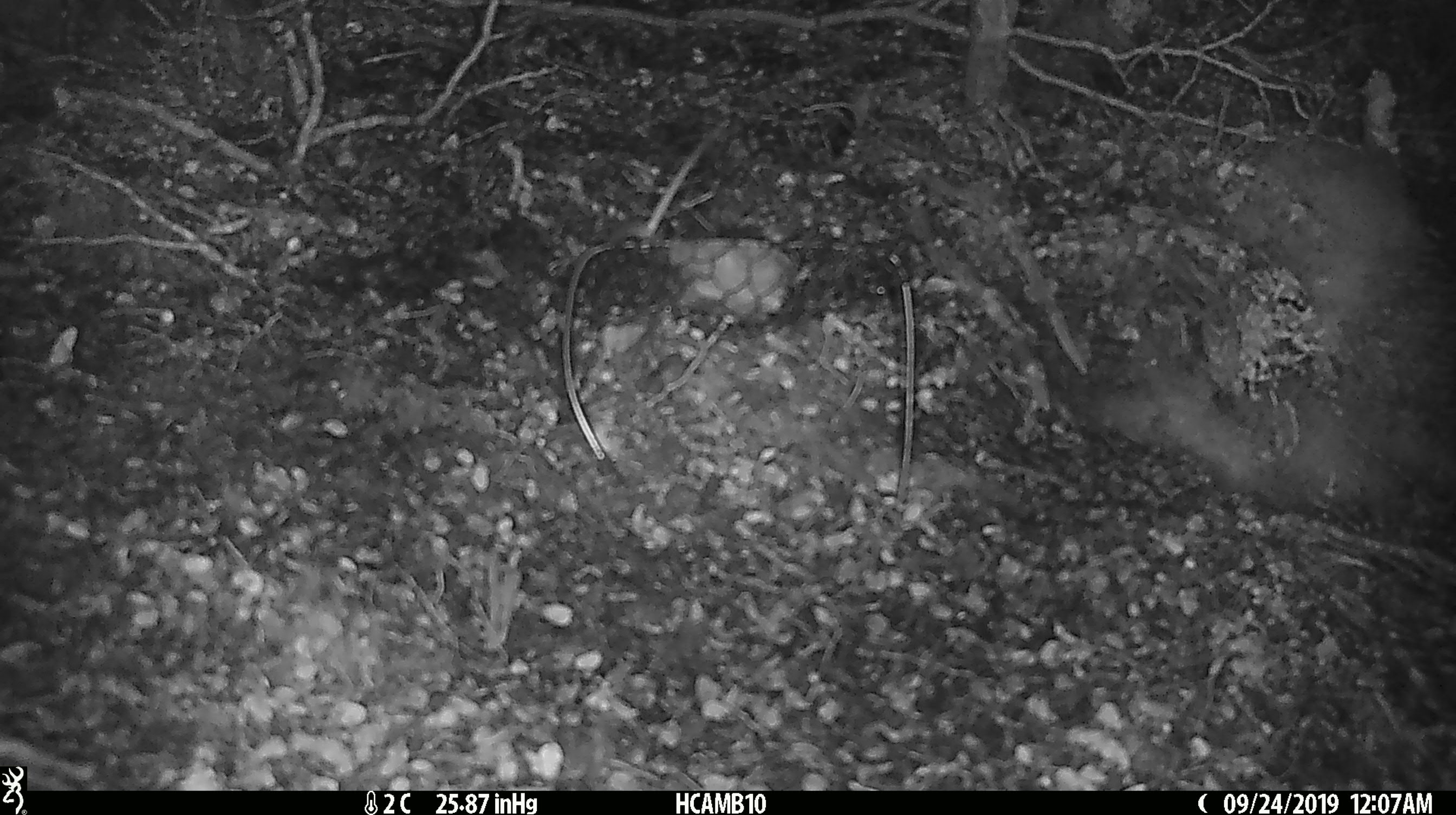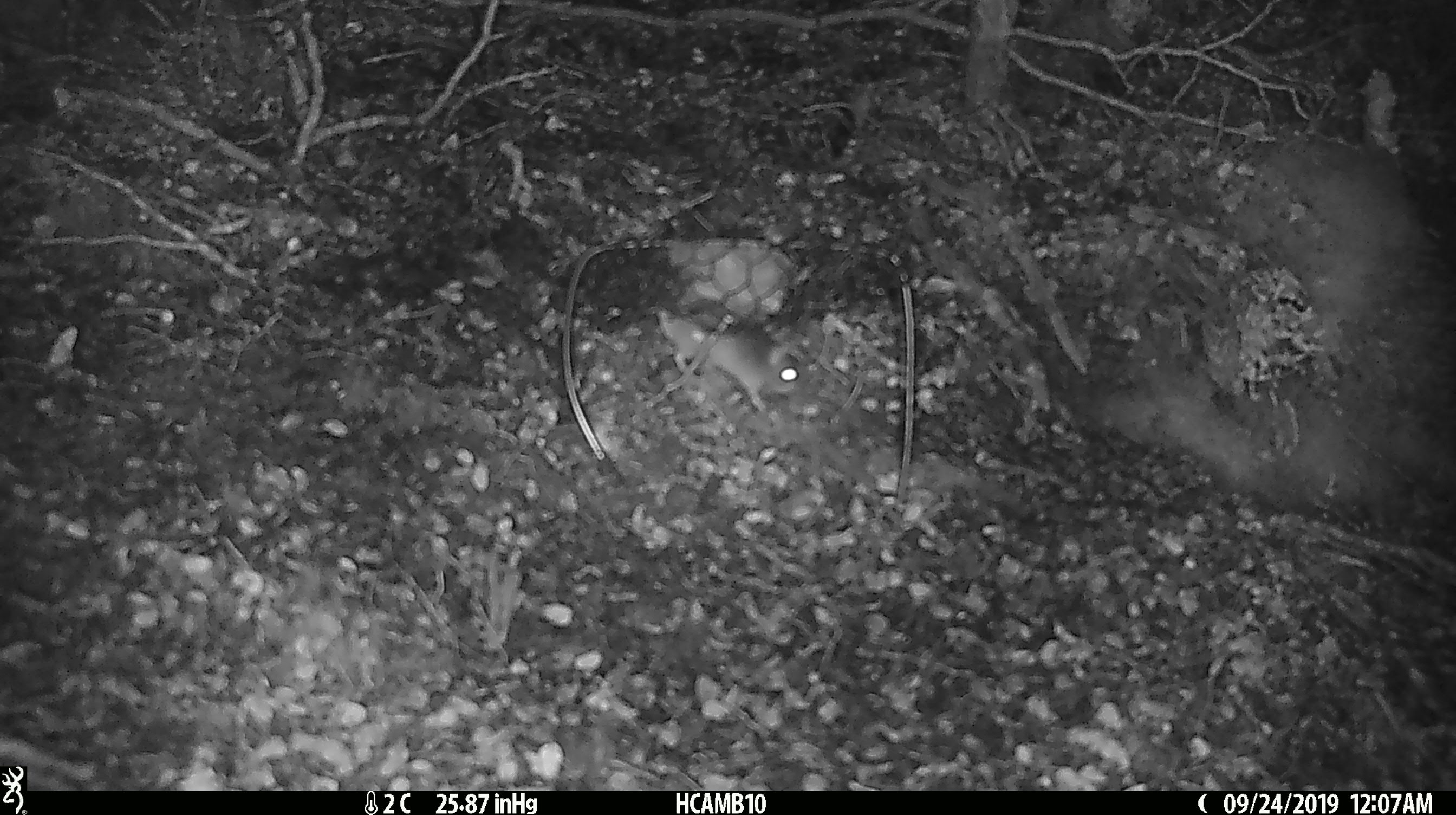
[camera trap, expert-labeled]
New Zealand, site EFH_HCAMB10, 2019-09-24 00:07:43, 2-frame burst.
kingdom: Animalia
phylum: Chordata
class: Mammalia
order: Rodentia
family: Muridae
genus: Mus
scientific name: Mus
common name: mouse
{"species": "mouse (Mus)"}